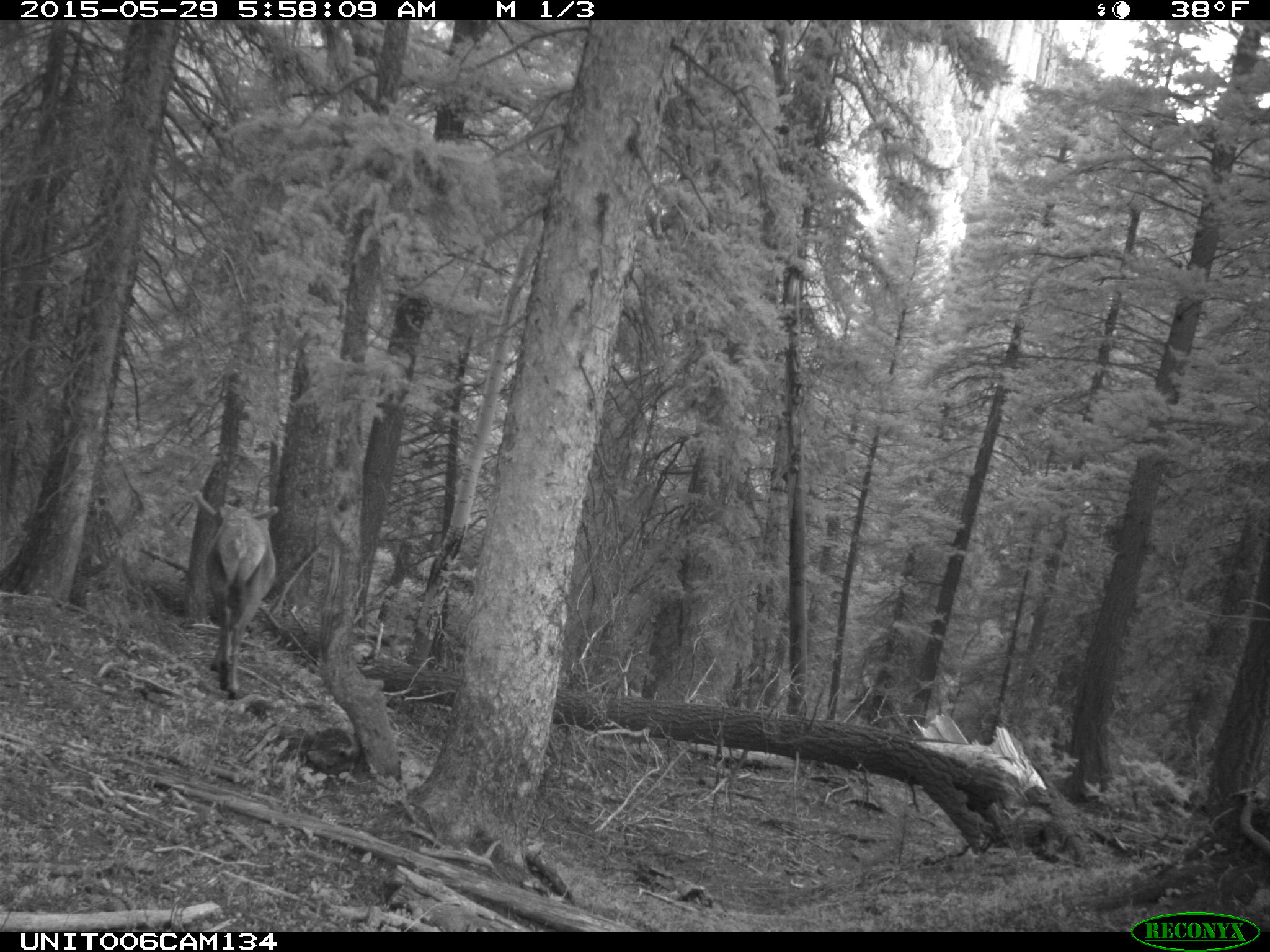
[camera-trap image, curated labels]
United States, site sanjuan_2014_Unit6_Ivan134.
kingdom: Animalia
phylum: Chordata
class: Mammalia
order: Artiodactyla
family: Cervidae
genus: Cervus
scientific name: Cervus elaphus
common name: red deer